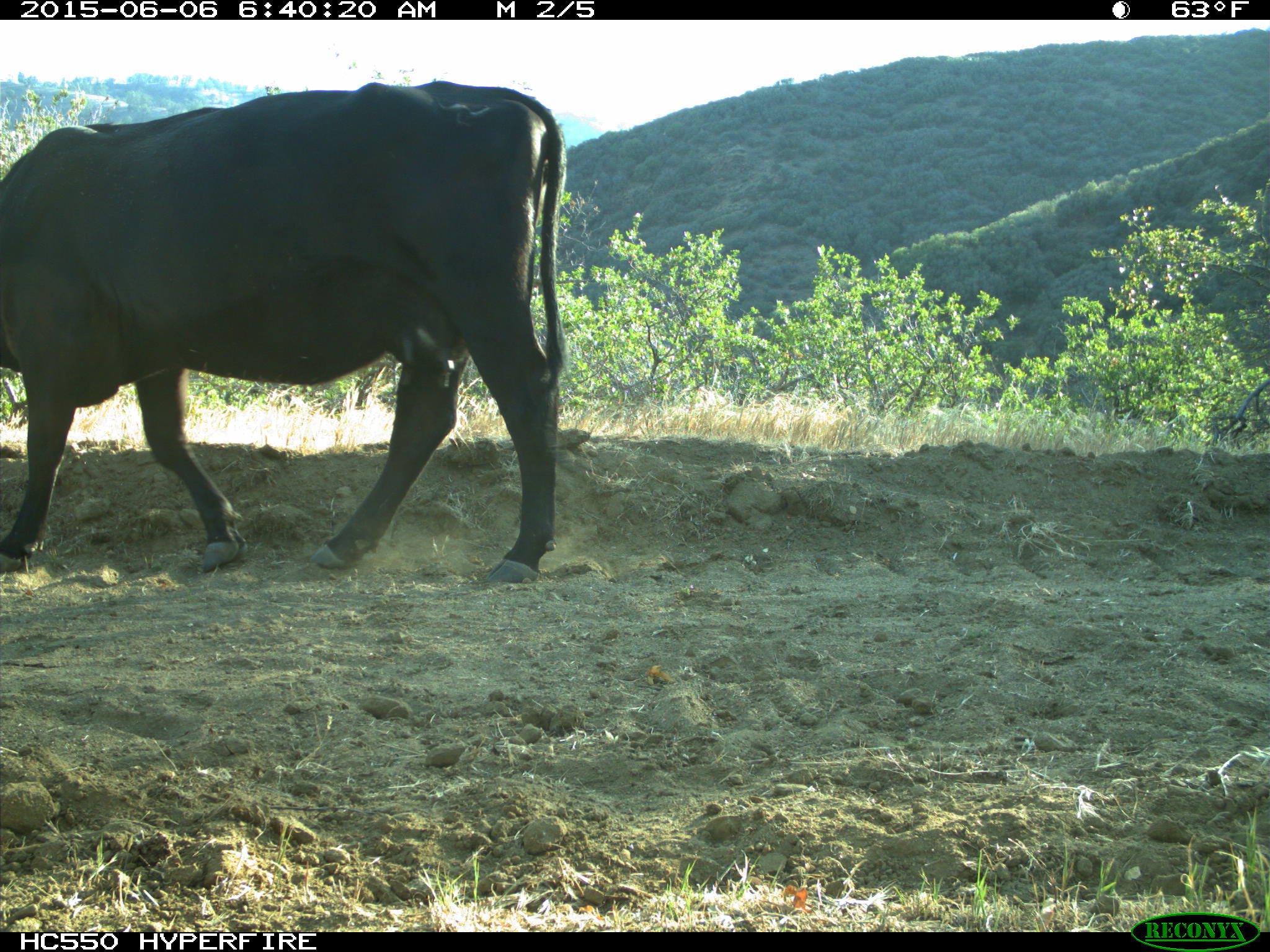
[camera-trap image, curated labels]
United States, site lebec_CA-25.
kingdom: Animalia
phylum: Chordata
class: Mammalia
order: Artiodactyla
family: Bovidae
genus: Bos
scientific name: Bos taurus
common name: domestic cow